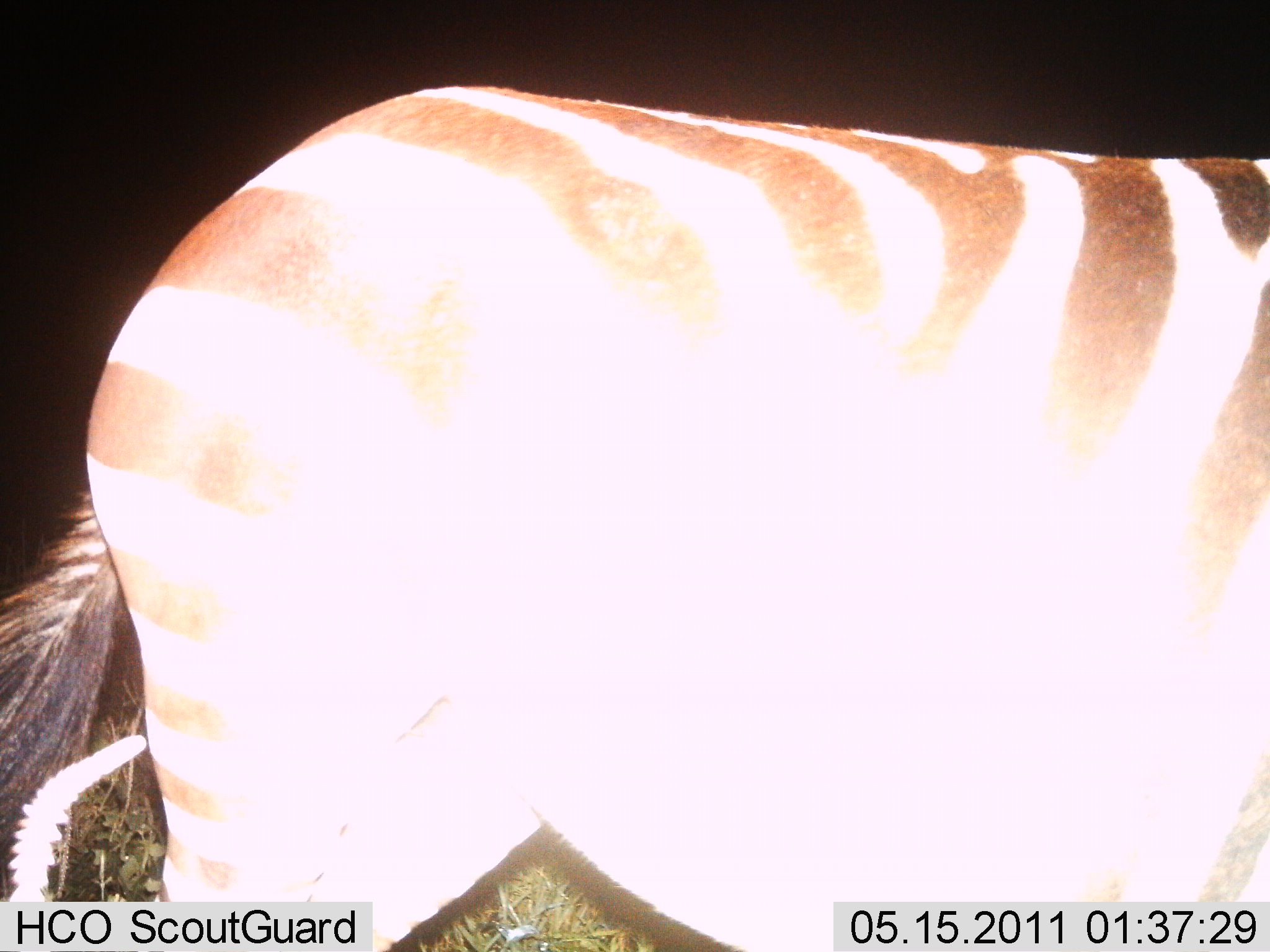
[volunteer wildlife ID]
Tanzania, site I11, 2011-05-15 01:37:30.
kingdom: Animalia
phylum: Chordata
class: Mammalia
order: Perissodactyla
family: Equidae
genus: Equus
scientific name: Equus quagga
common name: plains zebra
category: zebra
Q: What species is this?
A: Zebra (plains zebra) (Equus quagga).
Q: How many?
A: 1.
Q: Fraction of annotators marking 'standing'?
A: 92%.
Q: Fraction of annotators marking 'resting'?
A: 0%.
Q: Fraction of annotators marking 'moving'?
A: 15%.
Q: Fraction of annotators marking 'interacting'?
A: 0%.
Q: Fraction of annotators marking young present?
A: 0%.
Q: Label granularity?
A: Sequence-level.